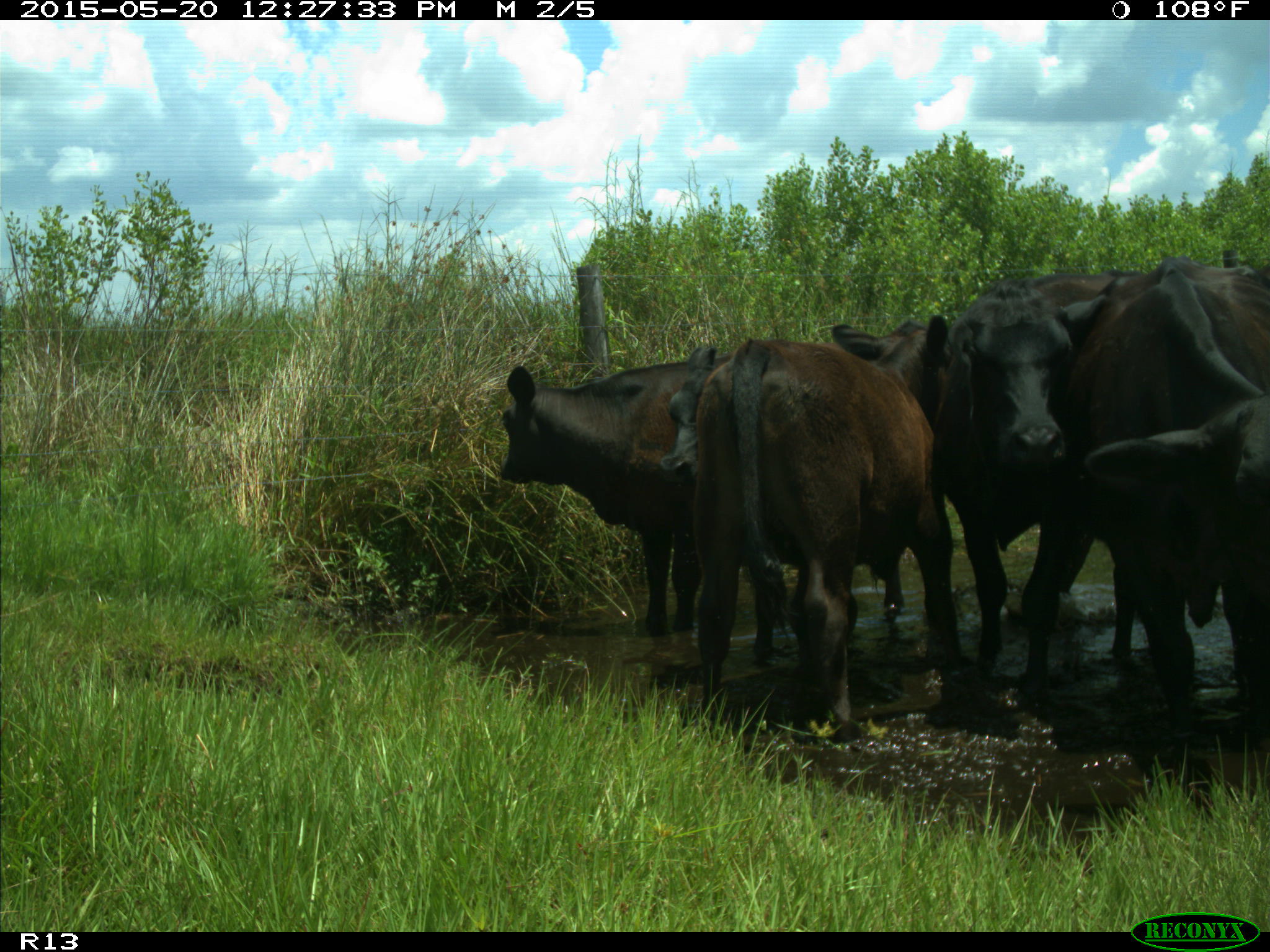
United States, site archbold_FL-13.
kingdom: Animalia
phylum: Chordata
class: Mammalia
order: Artiodactyla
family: Bovidae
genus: Bos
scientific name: Bos taurus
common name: domestic cow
Bos taurus (domestic cow).